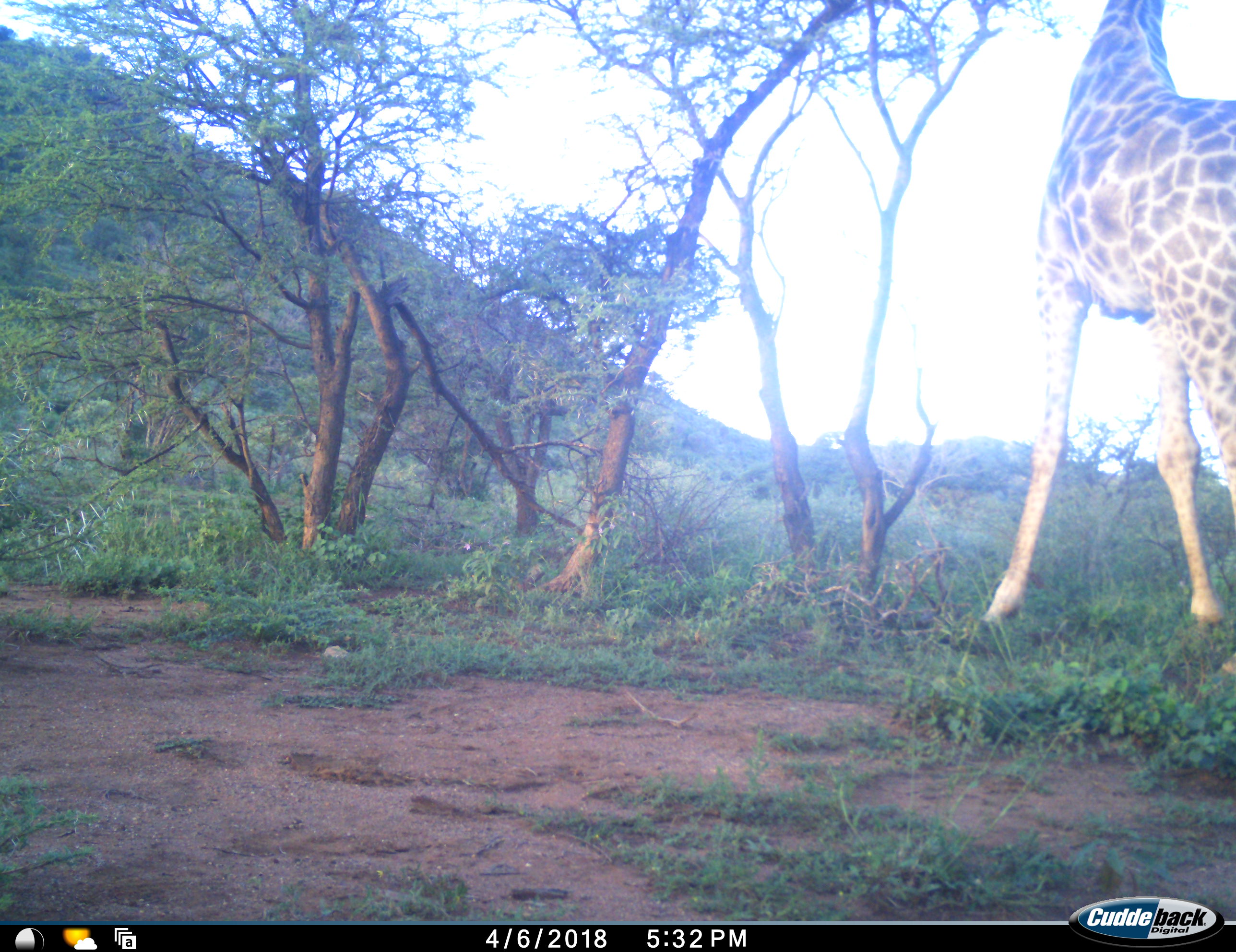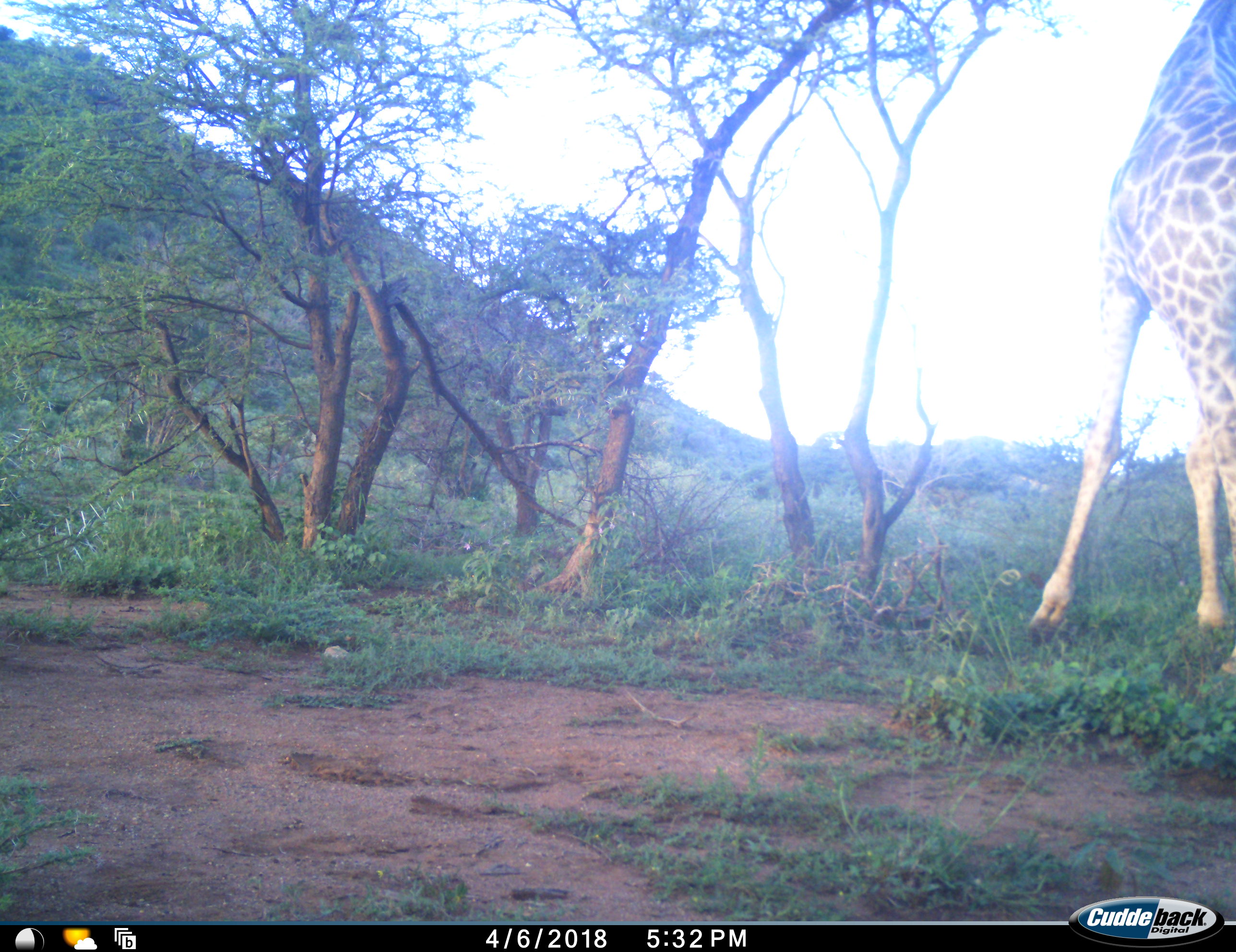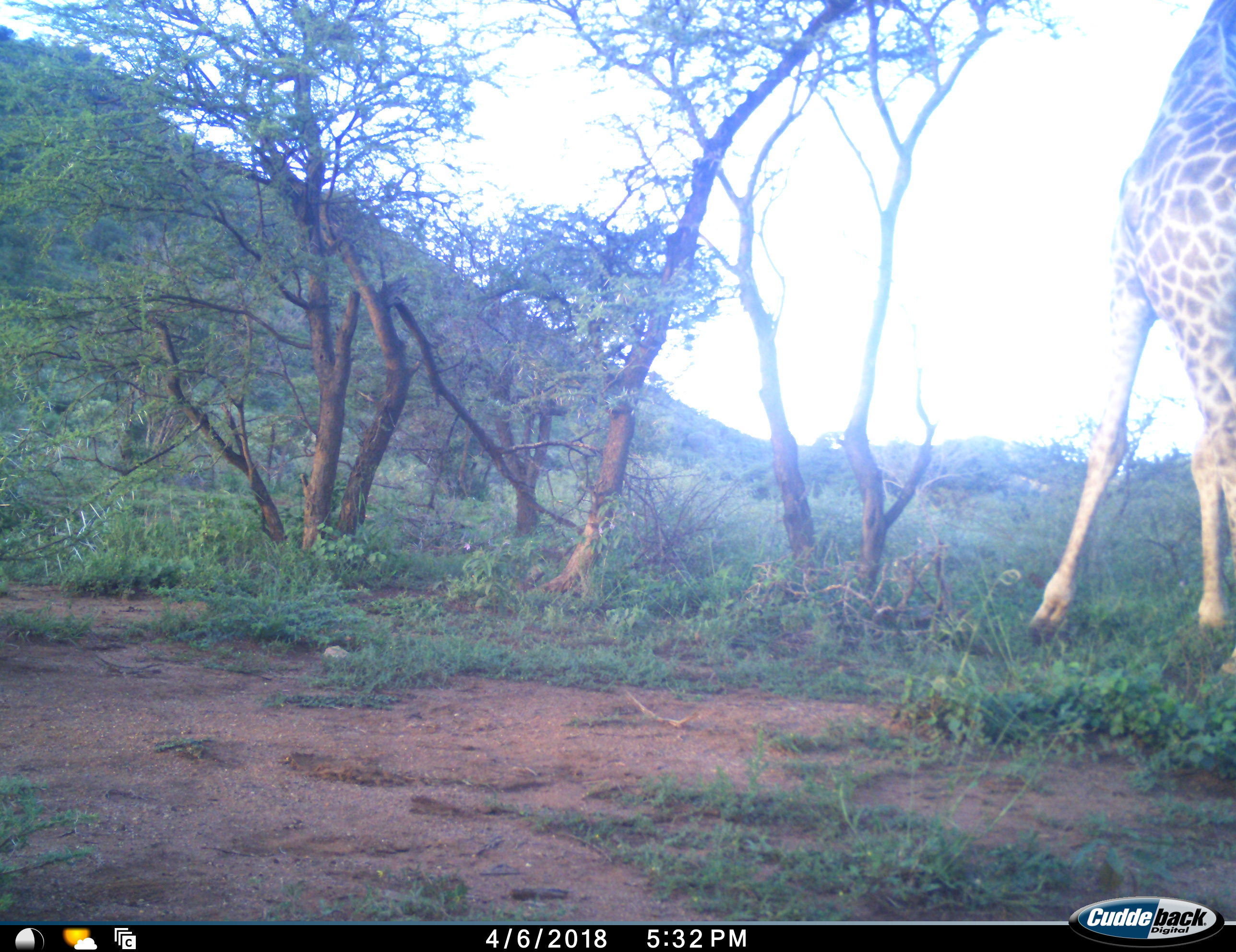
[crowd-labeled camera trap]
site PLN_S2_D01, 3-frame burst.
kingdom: Animalia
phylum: Chordata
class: Mammalia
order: Artiodactyla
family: Giraffidae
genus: Giraffa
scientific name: Giraffa camelopardalis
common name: giraffe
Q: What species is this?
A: Giraffe (Giraffa camelopardalis).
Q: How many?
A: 1.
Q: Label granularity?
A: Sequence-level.